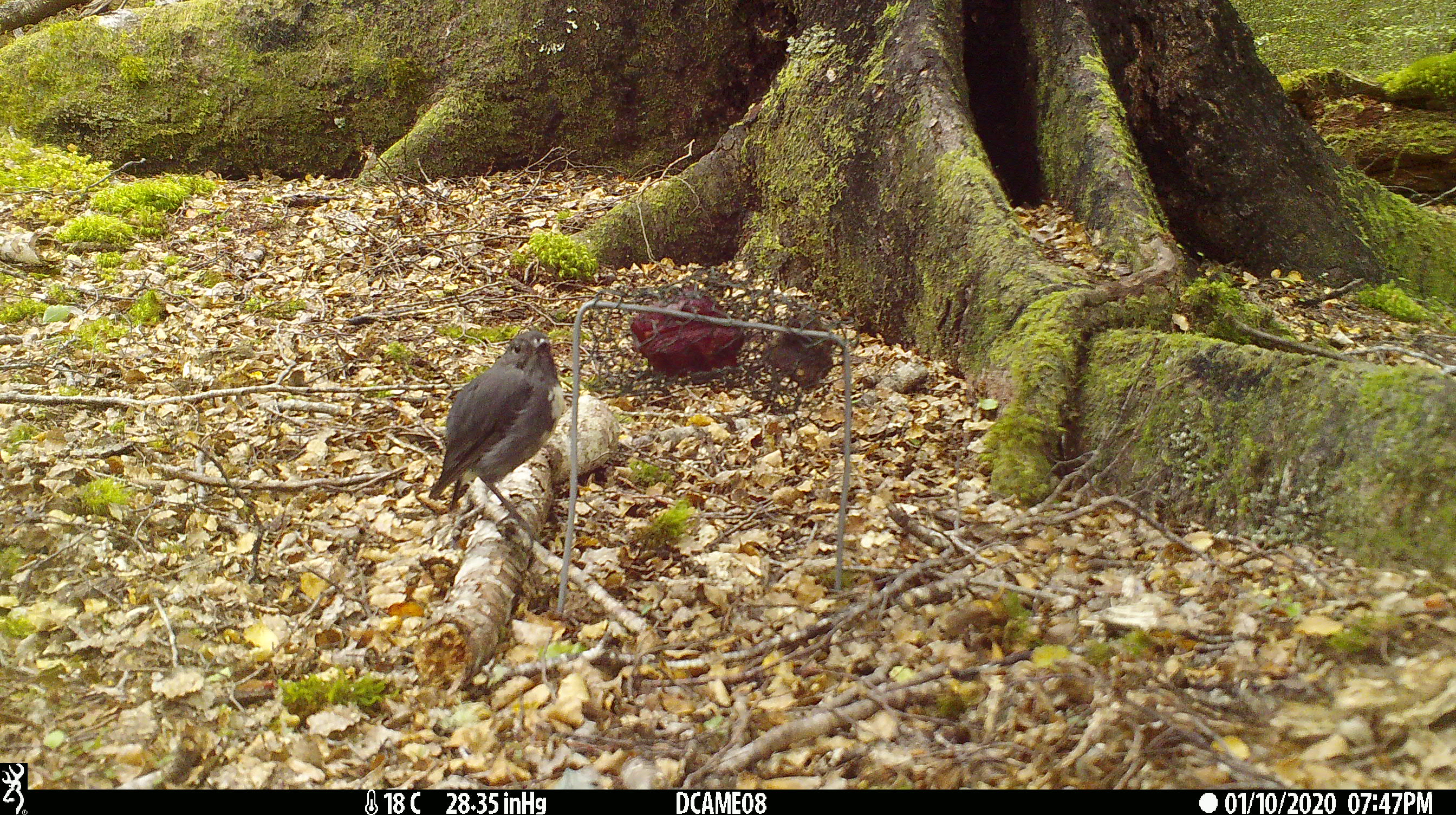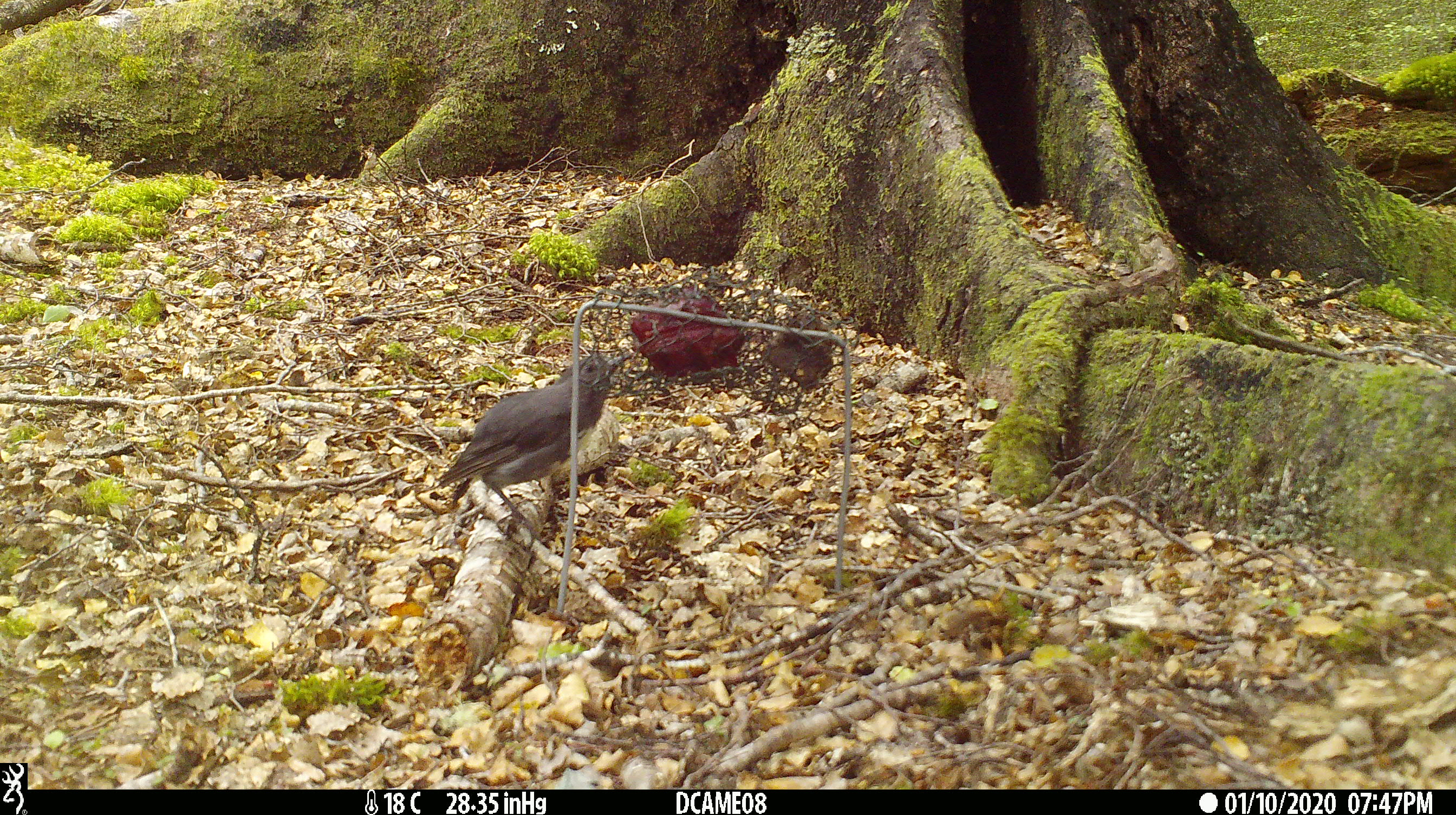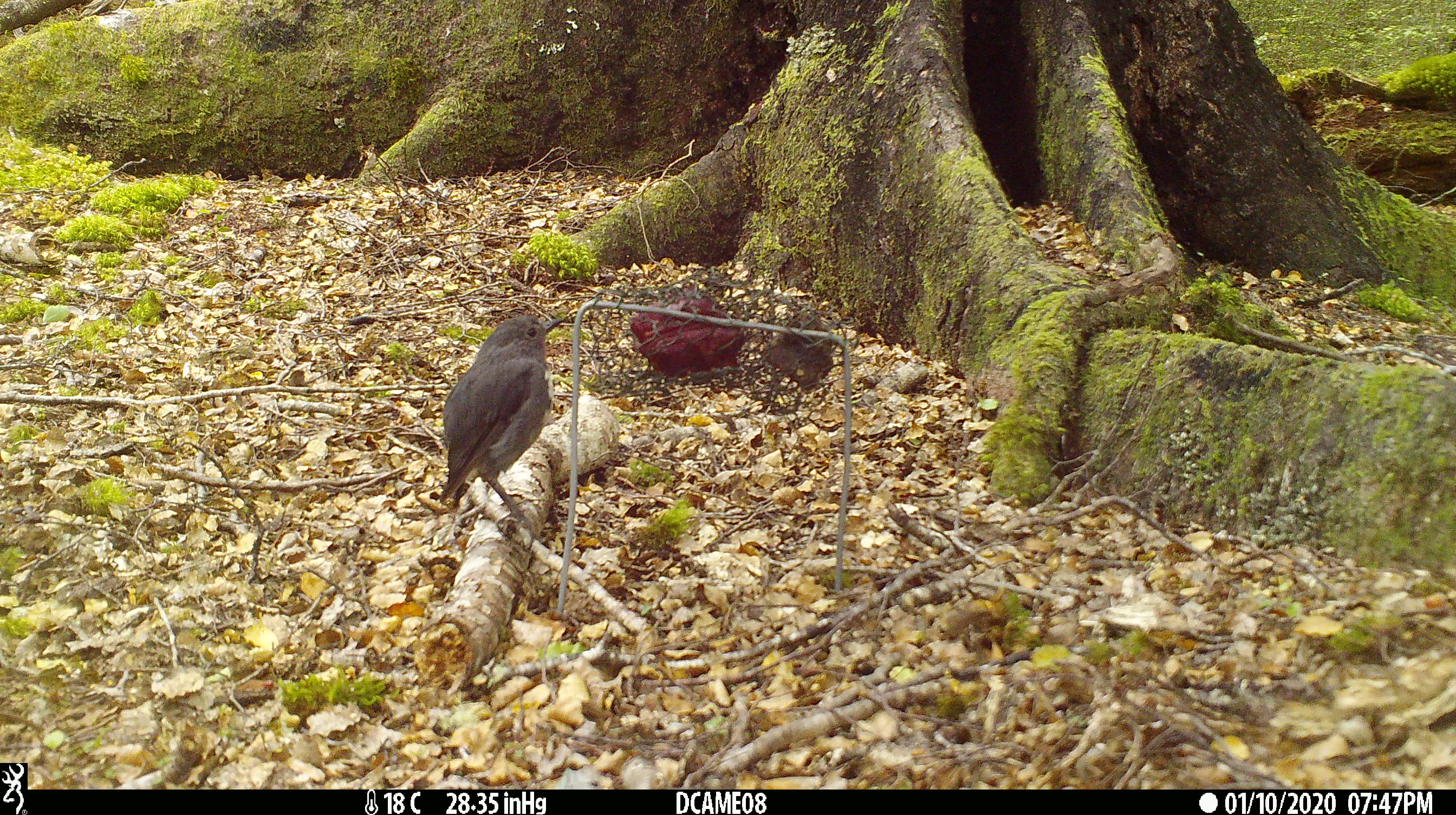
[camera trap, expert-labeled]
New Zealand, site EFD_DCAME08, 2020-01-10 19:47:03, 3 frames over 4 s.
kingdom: Animalia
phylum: Chordata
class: Aves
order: Passeriformes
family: Petroicidae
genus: Petroica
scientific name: Petroica australis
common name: new zealand robin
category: robin